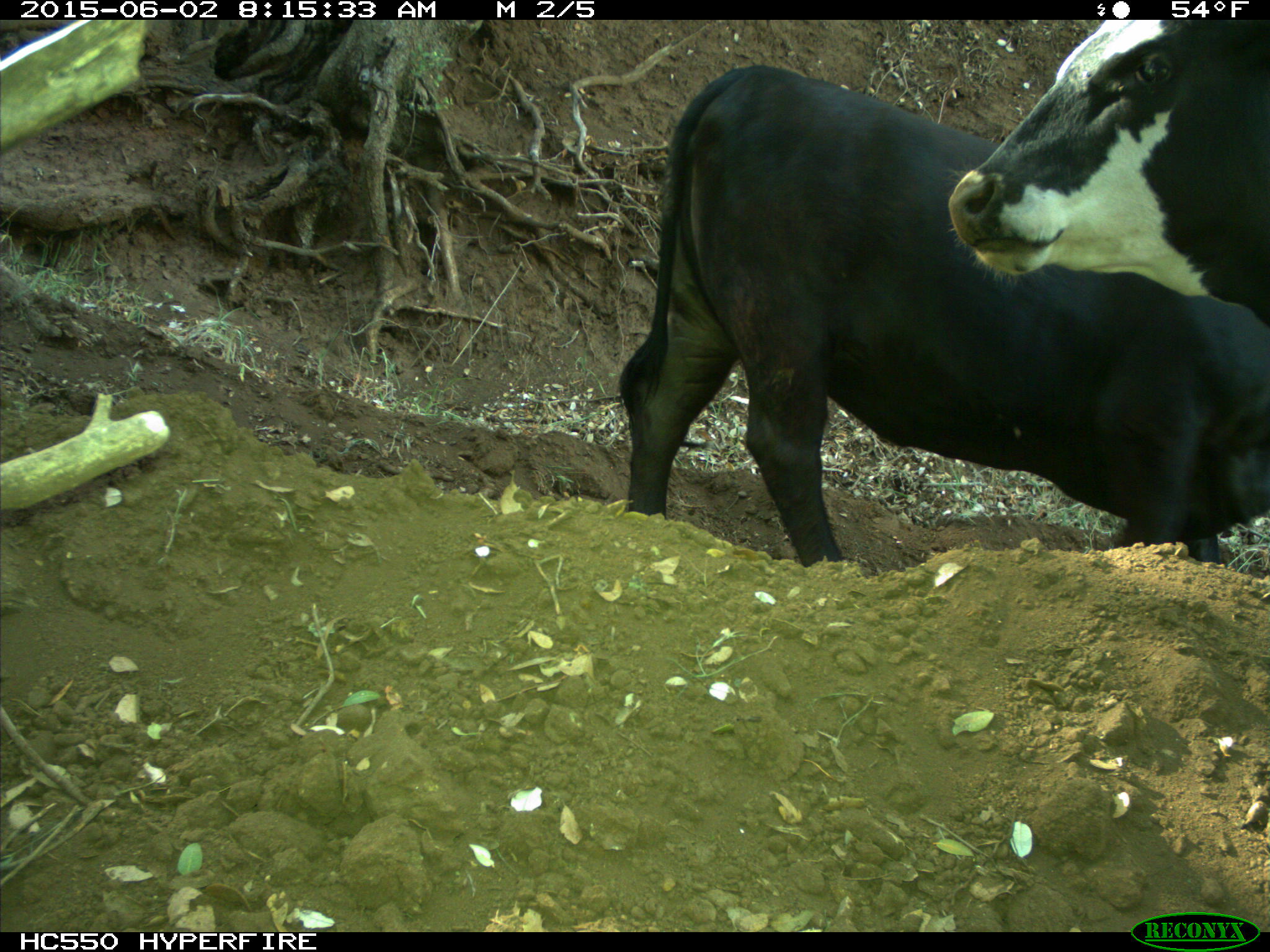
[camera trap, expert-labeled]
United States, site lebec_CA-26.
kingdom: Animalia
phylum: Chordata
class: Mammalia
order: Artiodactyla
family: Bovidae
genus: Bos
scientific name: Bos taurus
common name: domestic cow